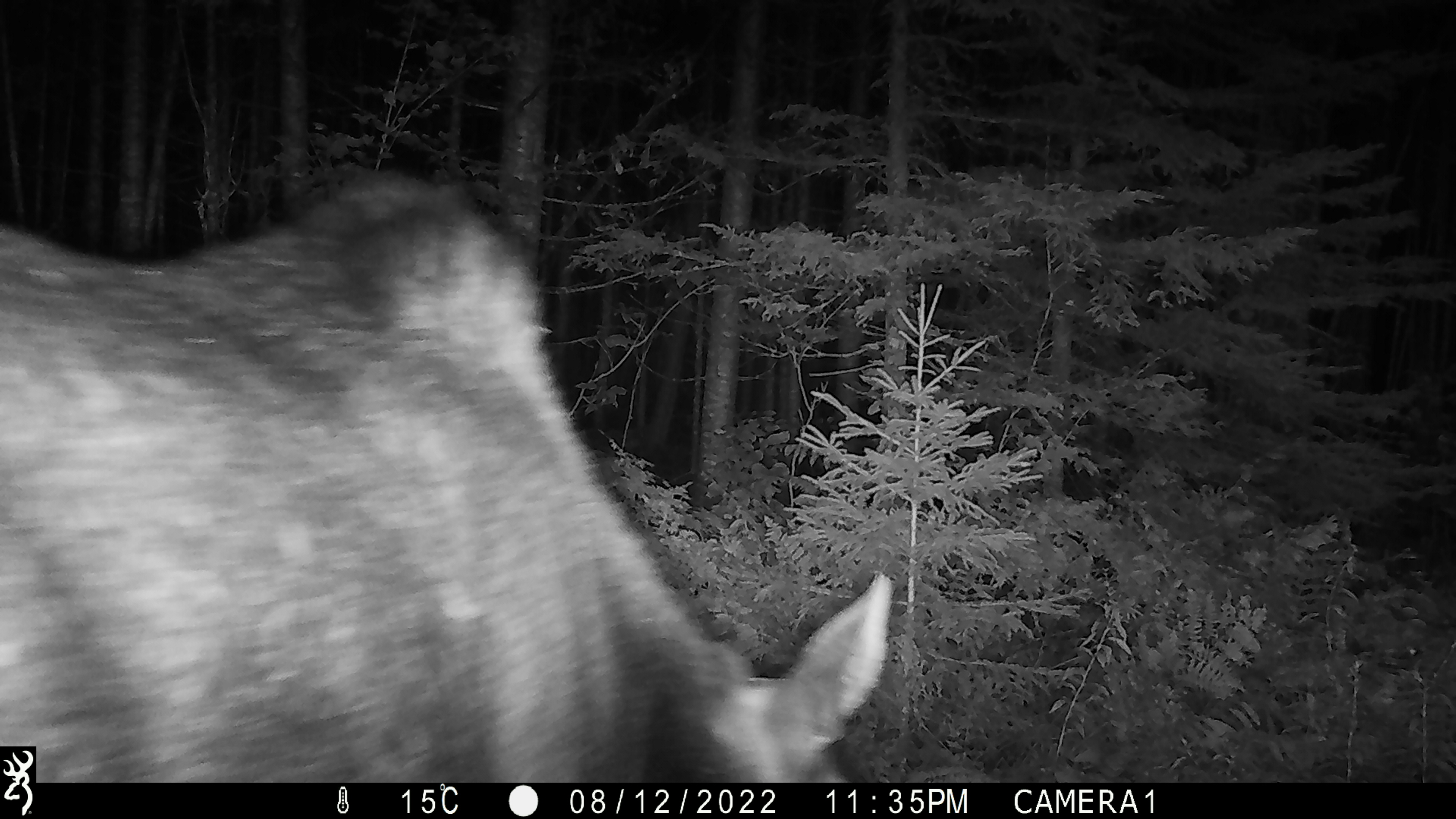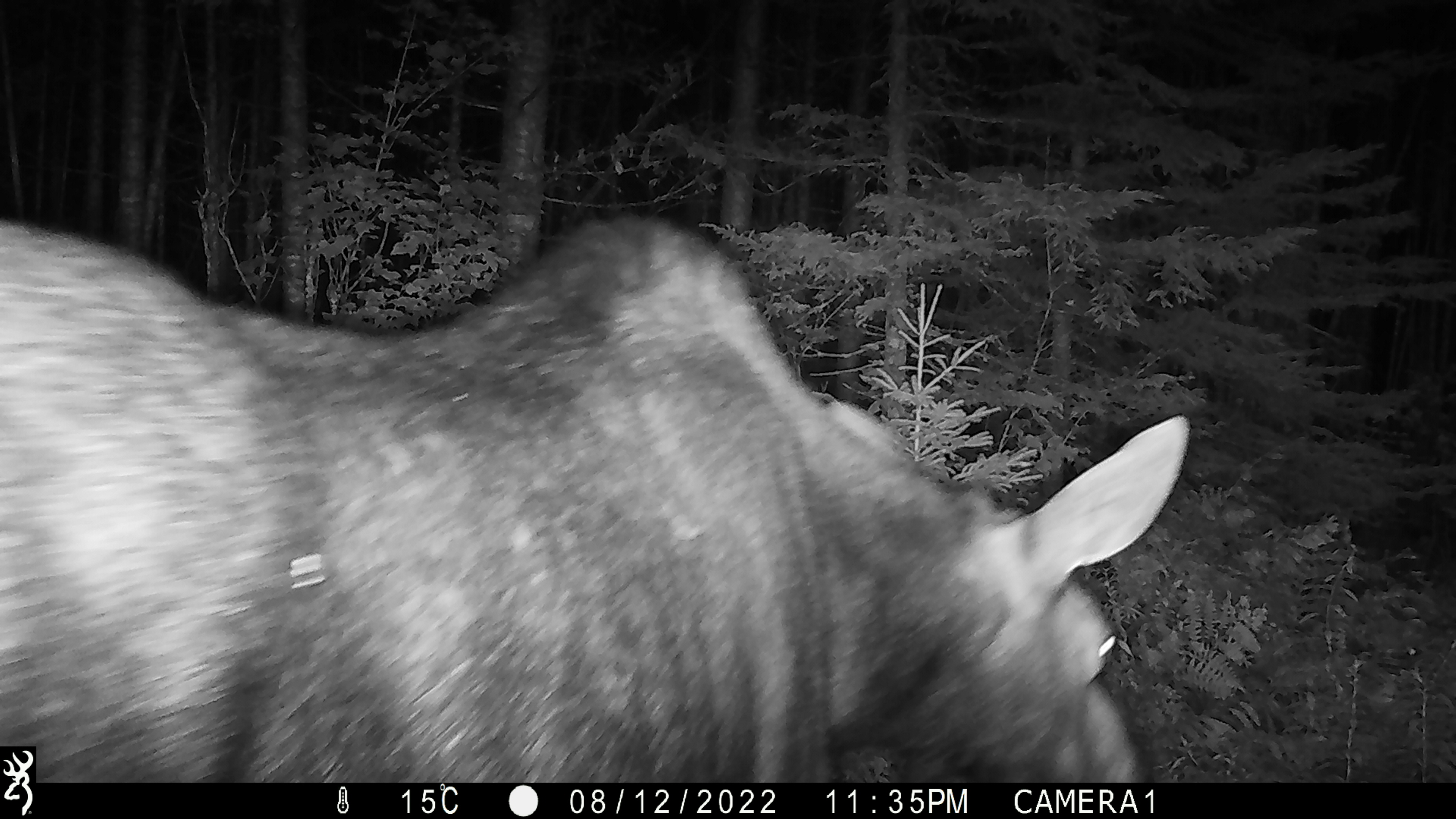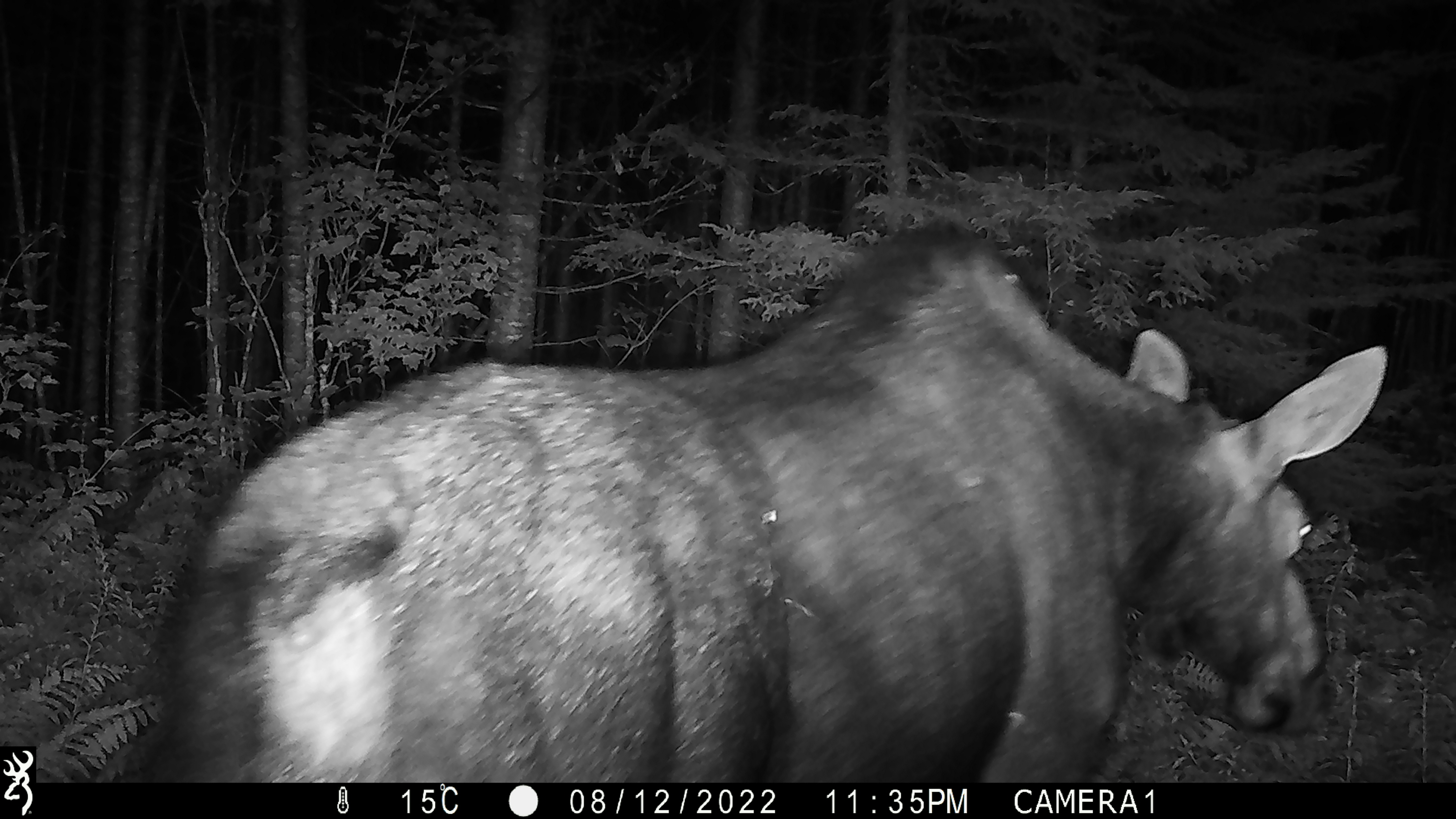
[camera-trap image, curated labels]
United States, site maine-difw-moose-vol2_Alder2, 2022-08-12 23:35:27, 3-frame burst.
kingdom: Animalia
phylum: Chordata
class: Mammalia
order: Artiodactyla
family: Cervidae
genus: Alces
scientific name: Alces alces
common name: moose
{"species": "moose (Alces alces)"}